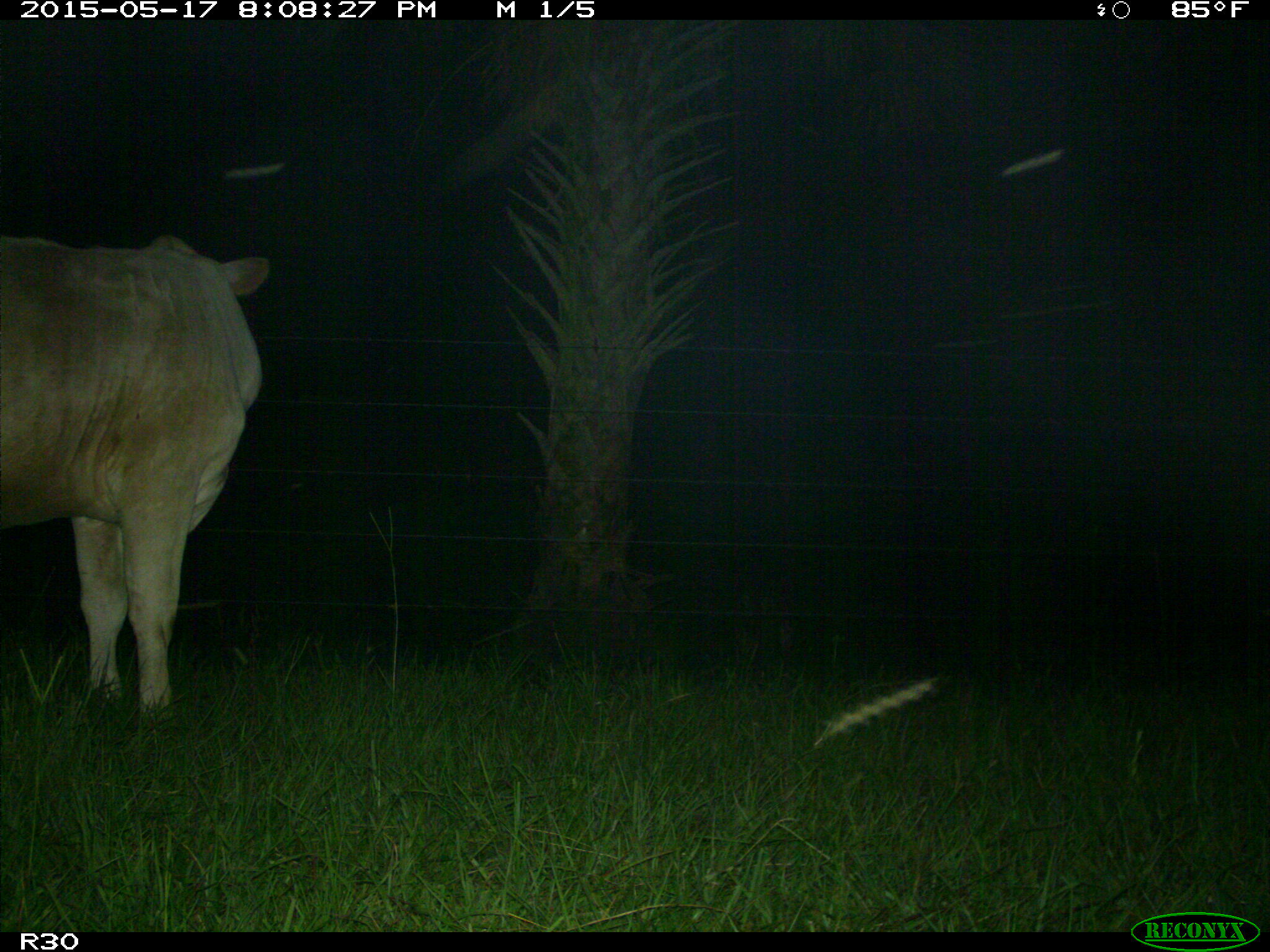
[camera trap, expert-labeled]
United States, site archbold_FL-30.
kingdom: Animalia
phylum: Chordata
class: Mammalia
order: Artiodactyla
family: Bovidae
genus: Bos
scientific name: Bos taurus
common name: domestic cow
Bos taurus (domestic cow).